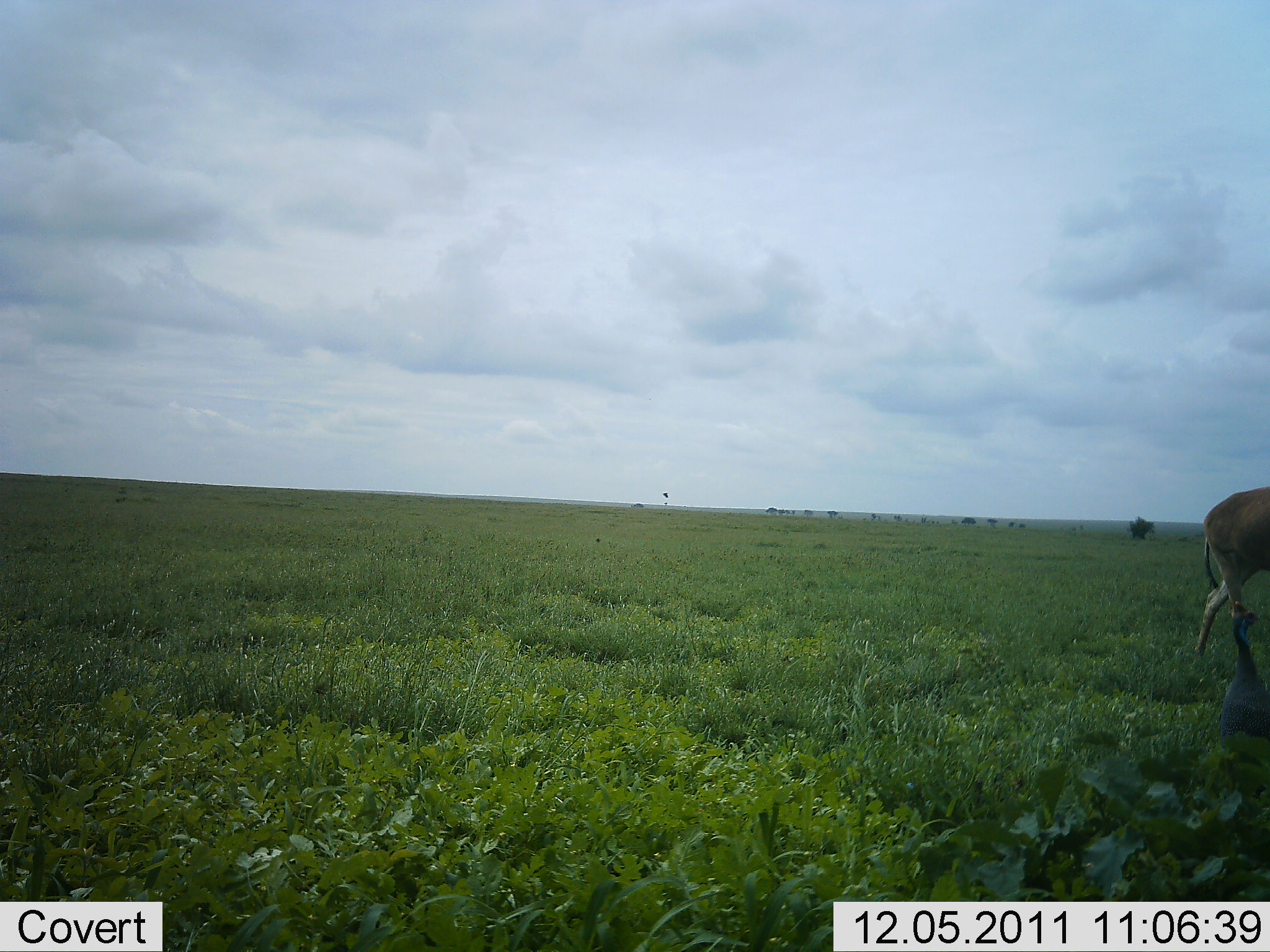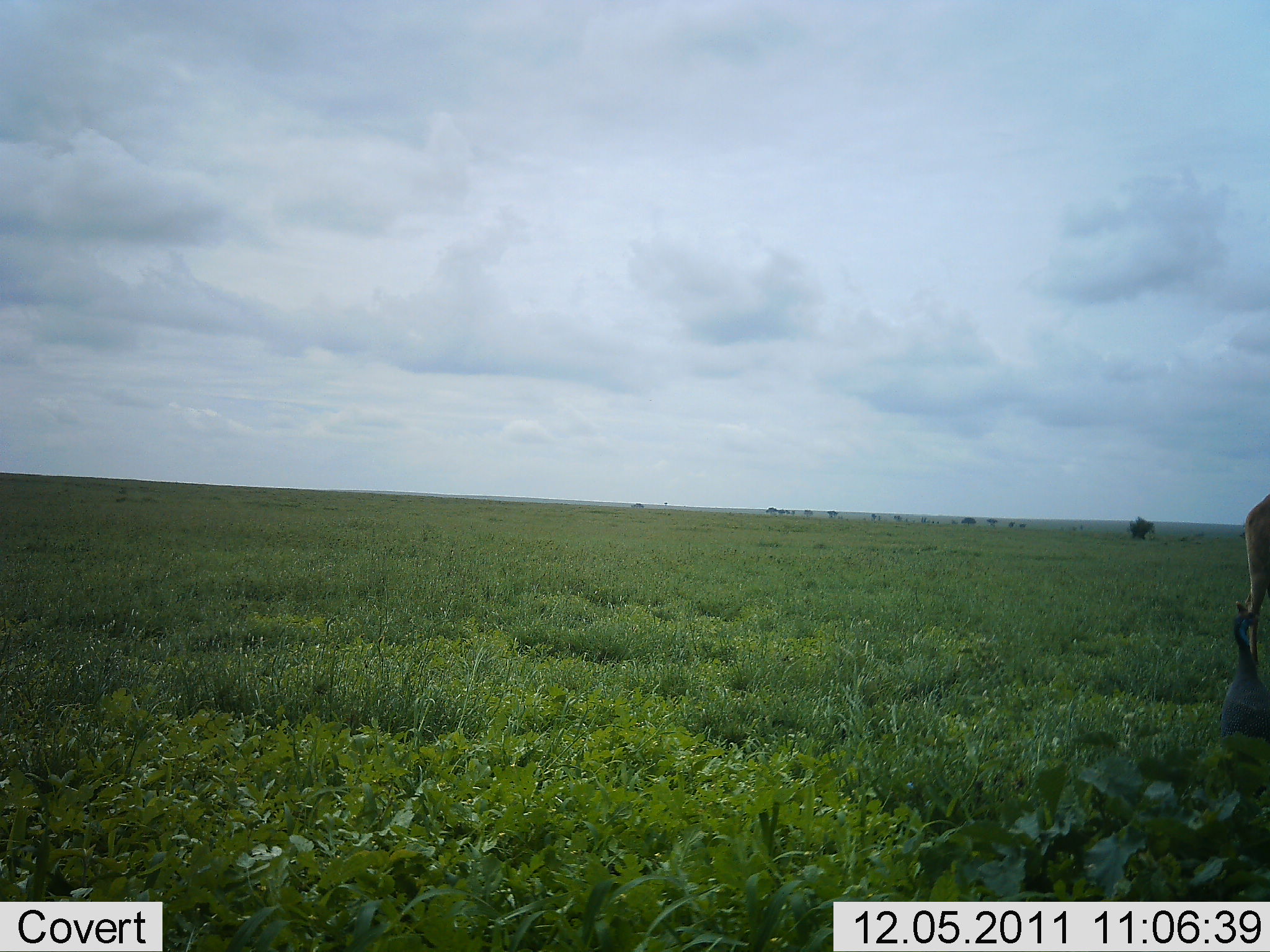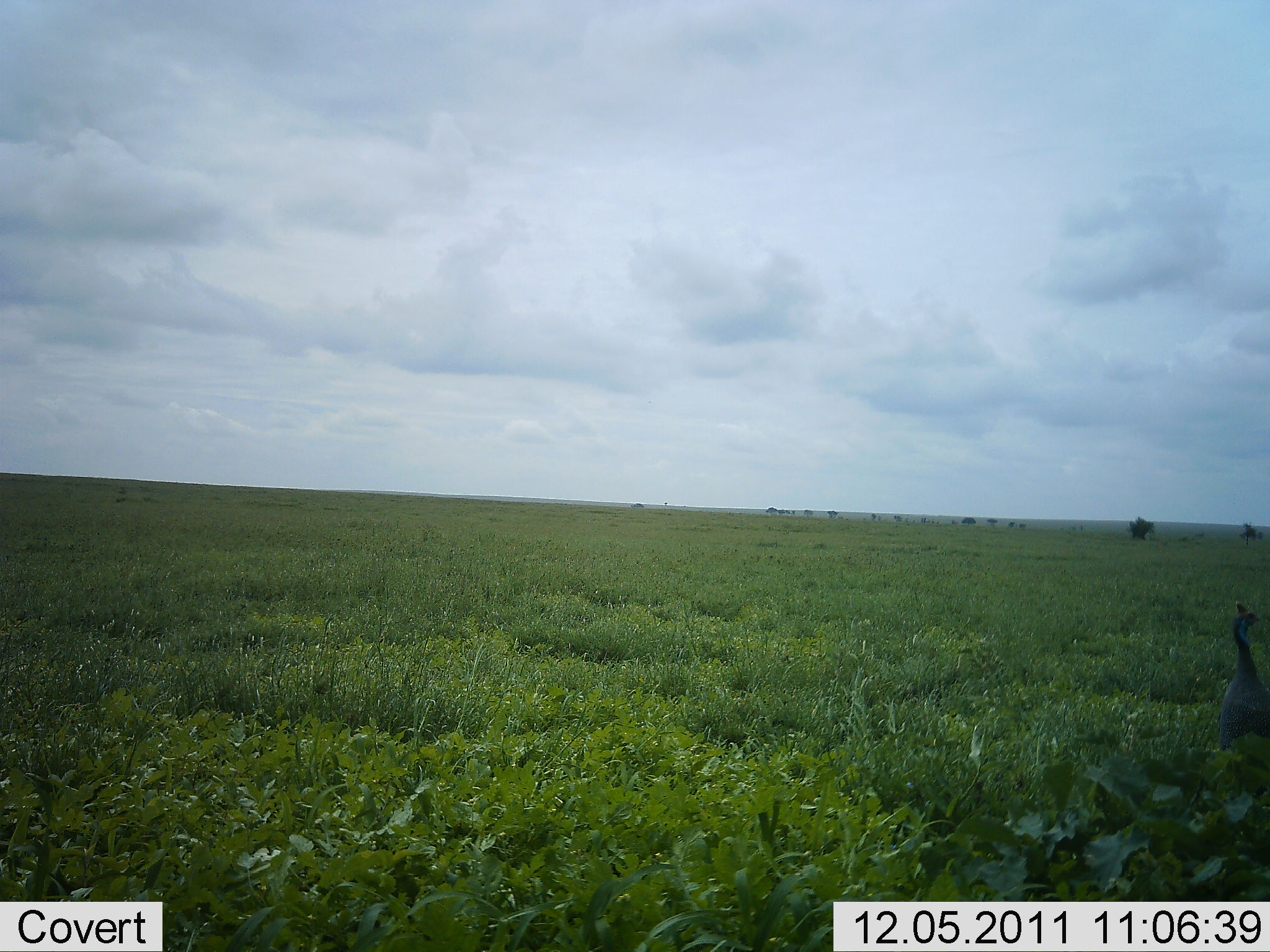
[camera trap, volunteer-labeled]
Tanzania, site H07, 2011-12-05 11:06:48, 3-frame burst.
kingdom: Animalia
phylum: Chordata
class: Aves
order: Galliformes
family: Numididae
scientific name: Numididae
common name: guinea fowl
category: guineafowl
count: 1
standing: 100%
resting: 0%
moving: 0%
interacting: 0%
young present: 0%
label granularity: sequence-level